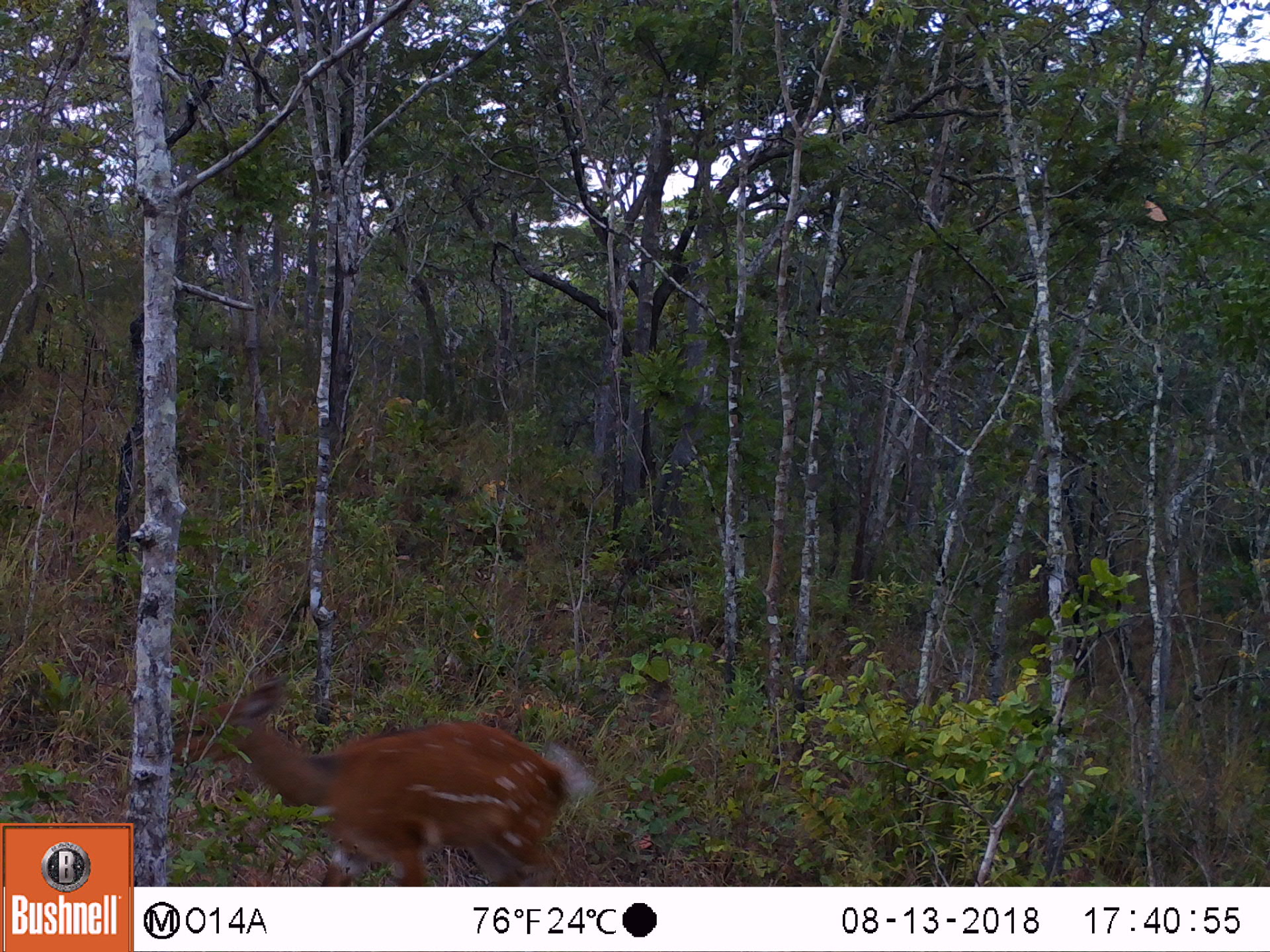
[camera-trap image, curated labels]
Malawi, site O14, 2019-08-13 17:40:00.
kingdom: Animalia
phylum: Chordata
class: Mammalia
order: Artiodactyla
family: Bovidae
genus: Tragelaphus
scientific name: Tragelaphus sylvaticus sylvaticus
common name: cape bushbuck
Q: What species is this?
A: Cape bushbuck (Tragelaphus sylvaticus sylvaticus).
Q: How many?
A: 1.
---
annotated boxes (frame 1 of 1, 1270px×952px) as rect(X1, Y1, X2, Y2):
cape bushbuck: rect(172, 678, 595, 877)